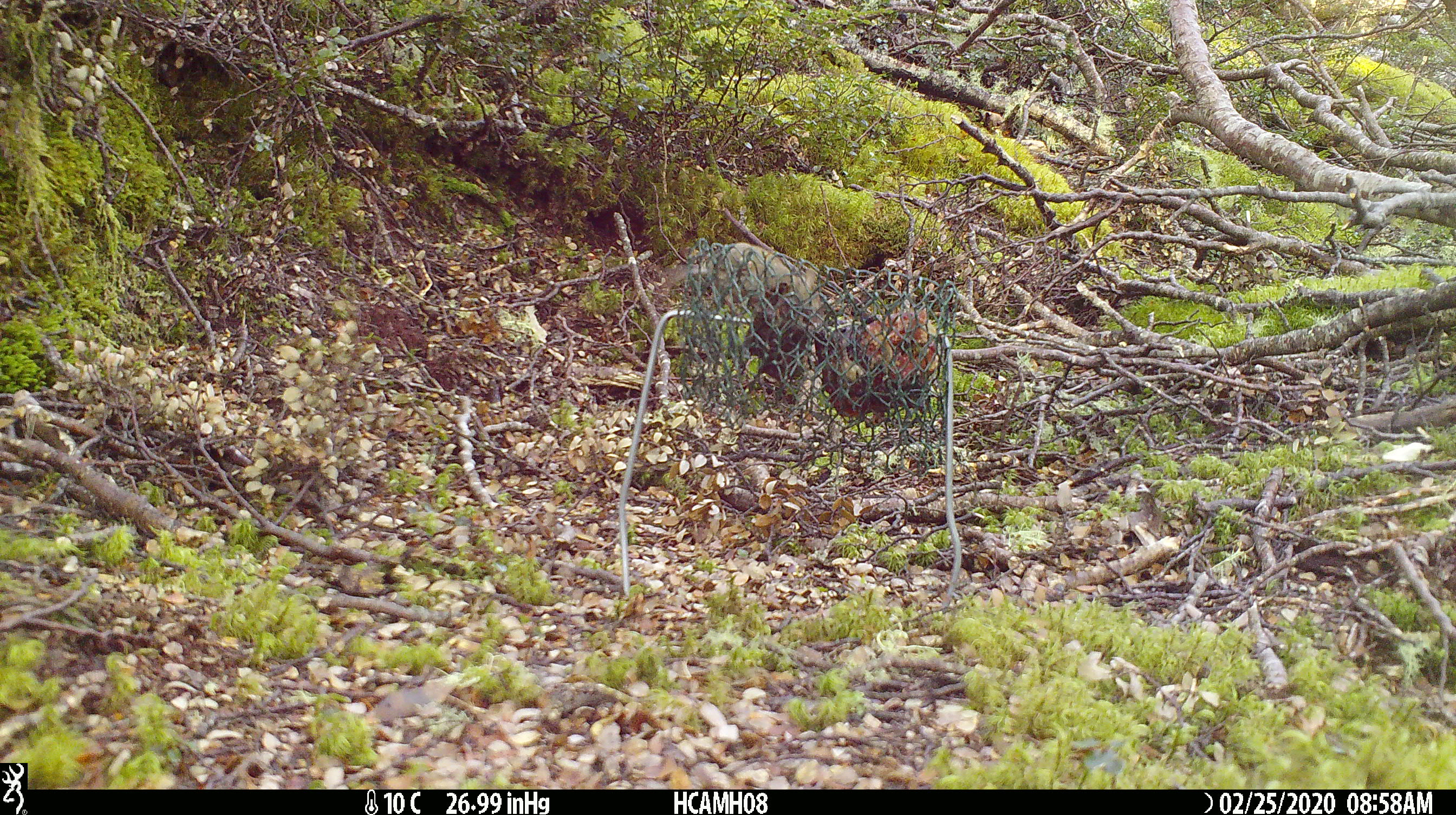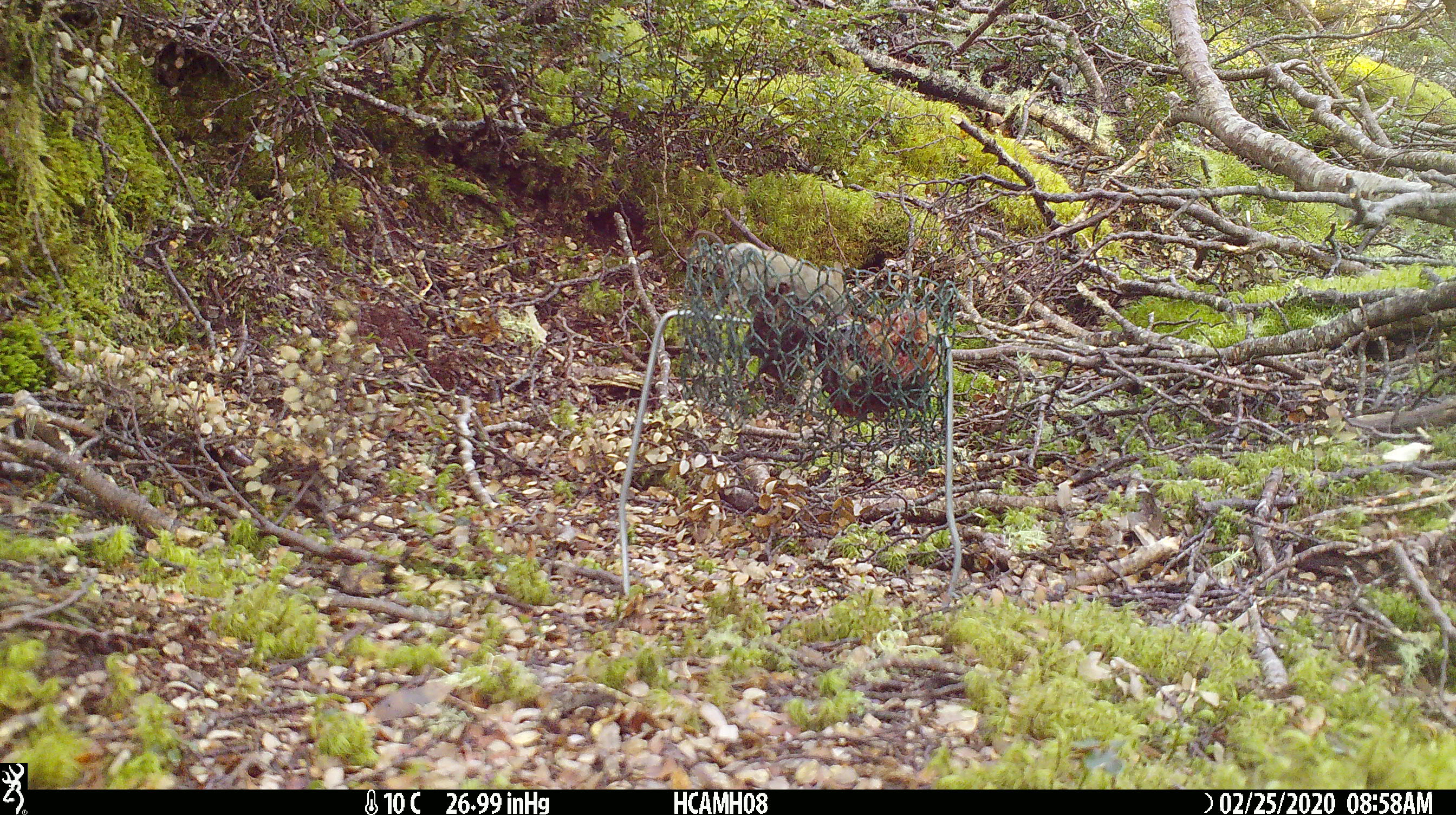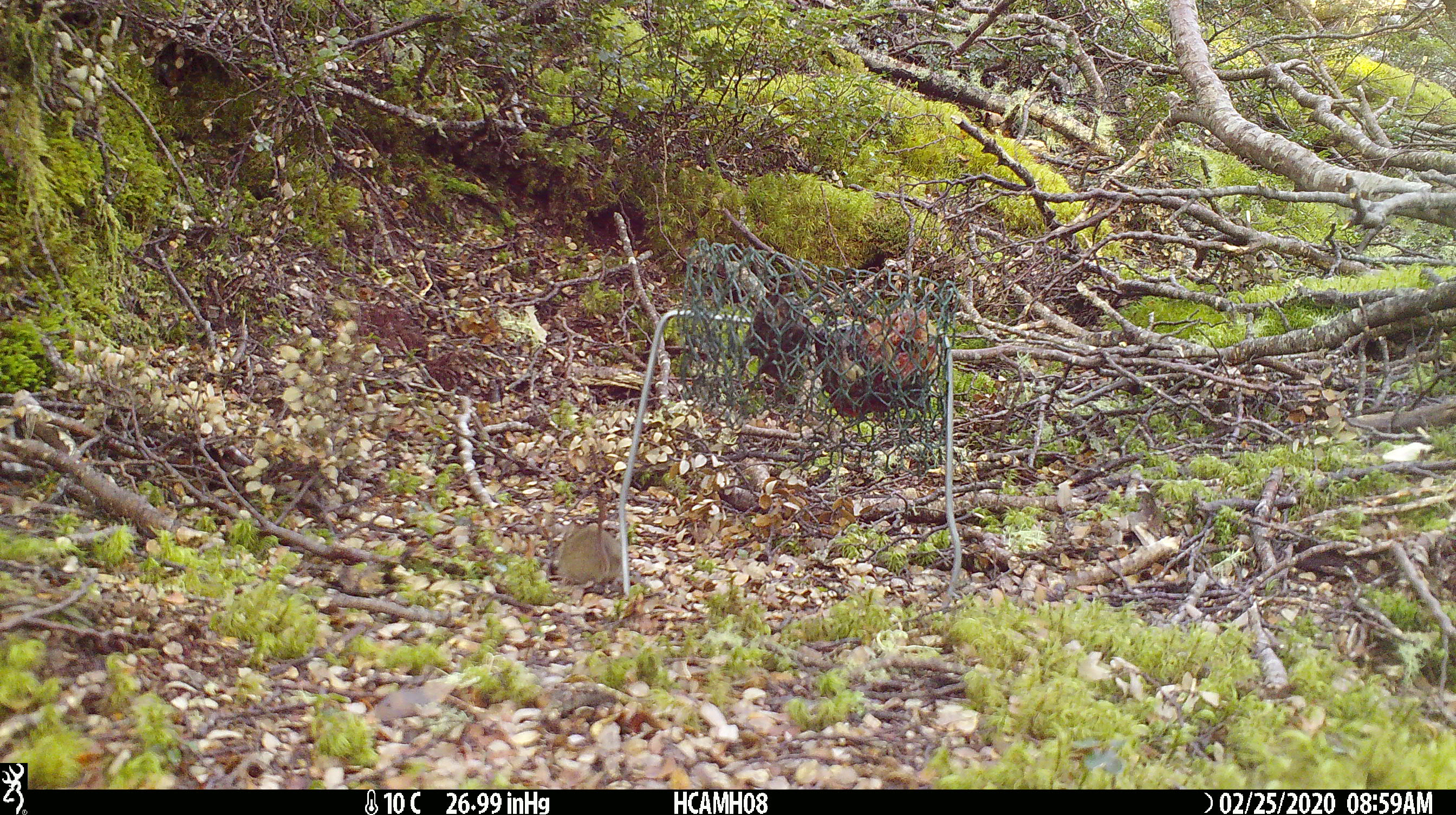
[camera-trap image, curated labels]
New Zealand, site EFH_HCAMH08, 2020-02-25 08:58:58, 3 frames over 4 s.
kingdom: Animalia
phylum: Chordata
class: Mammalia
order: Rodentia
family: Muridae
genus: Mus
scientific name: Mus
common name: mouse